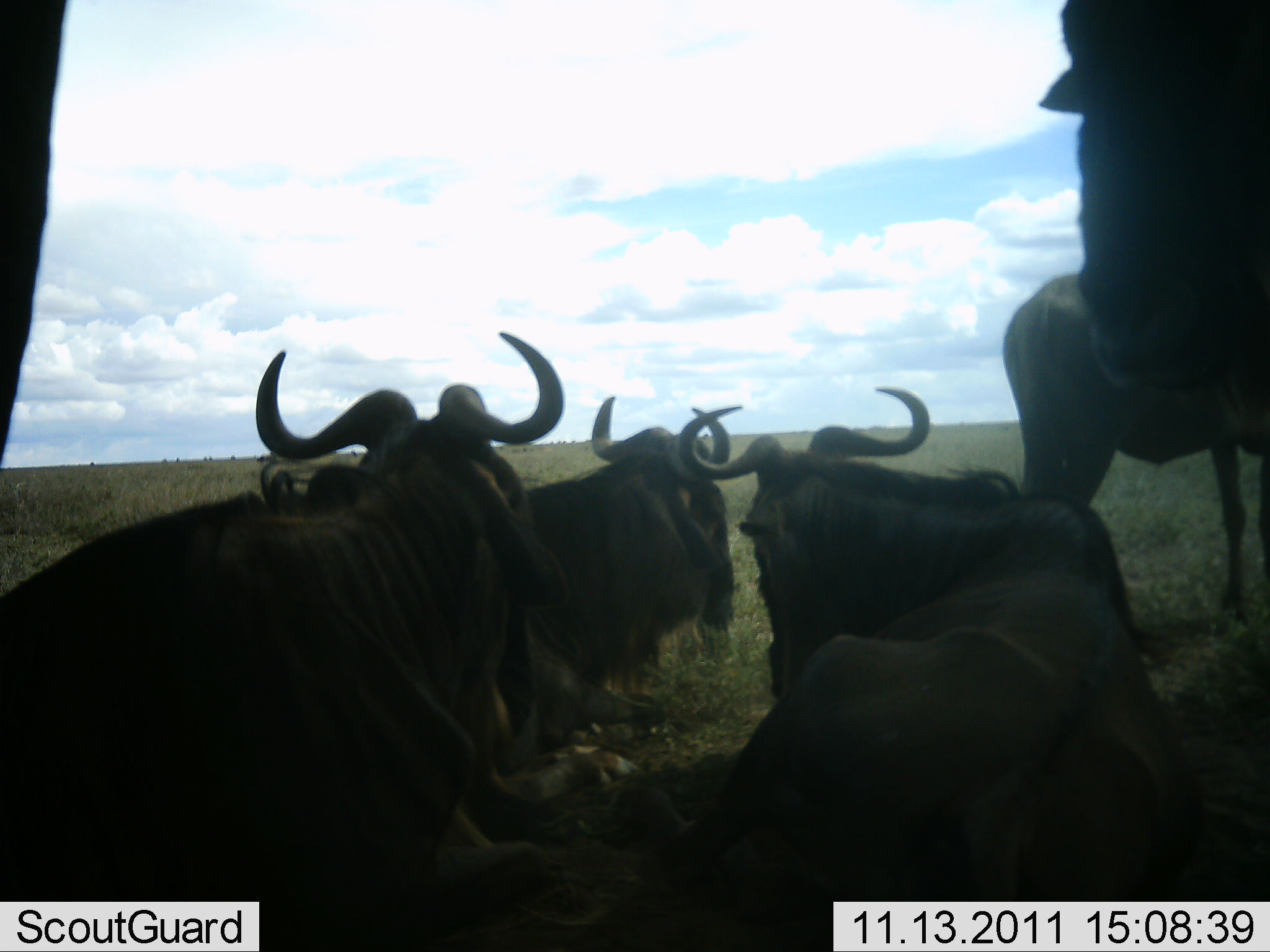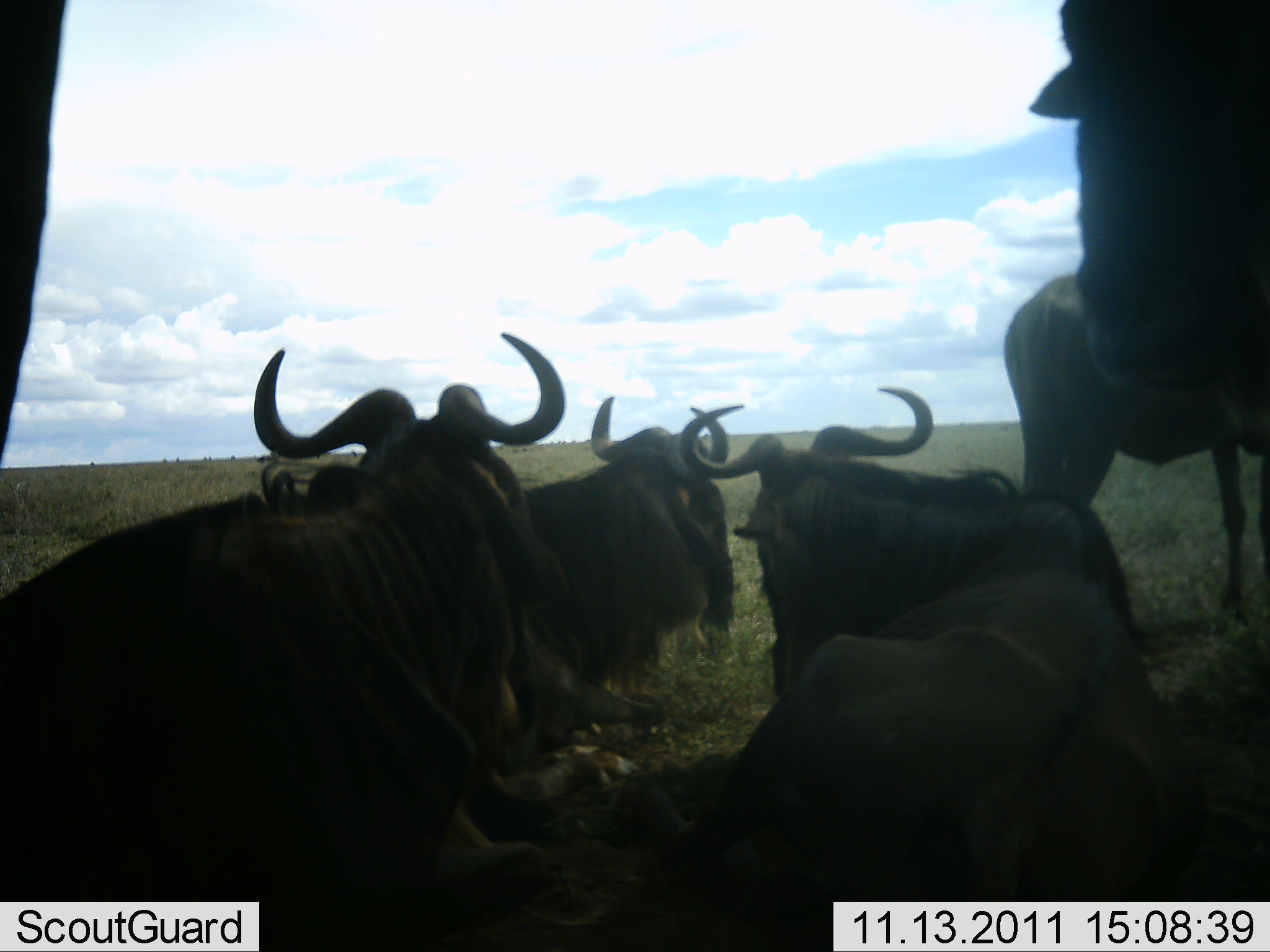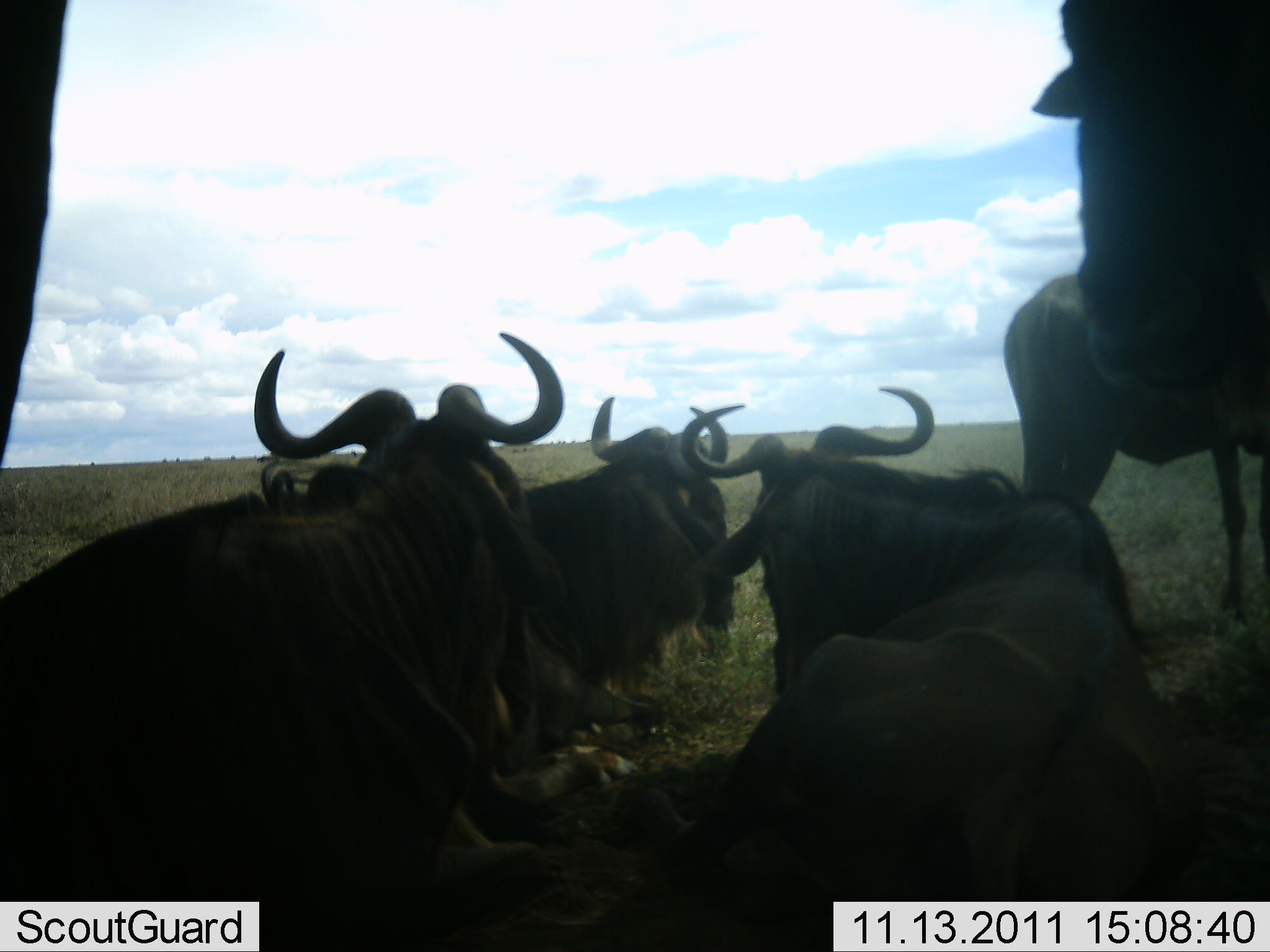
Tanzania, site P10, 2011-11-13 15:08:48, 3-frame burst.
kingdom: Animalia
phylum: Chordata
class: Mammalia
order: Artiodactyla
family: Bovidae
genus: Connochaetes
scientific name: Connochaetes taurinus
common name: blue wildebeest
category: wildebeest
Wildebeest (blue wildebeest) (Connochaetes taurinus), count 6. Behavior (volunteer vote fractions): standing 57%, resting 100%, moving 0%, interacting 0%. Young present (vote fraction): 0%. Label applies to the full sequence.